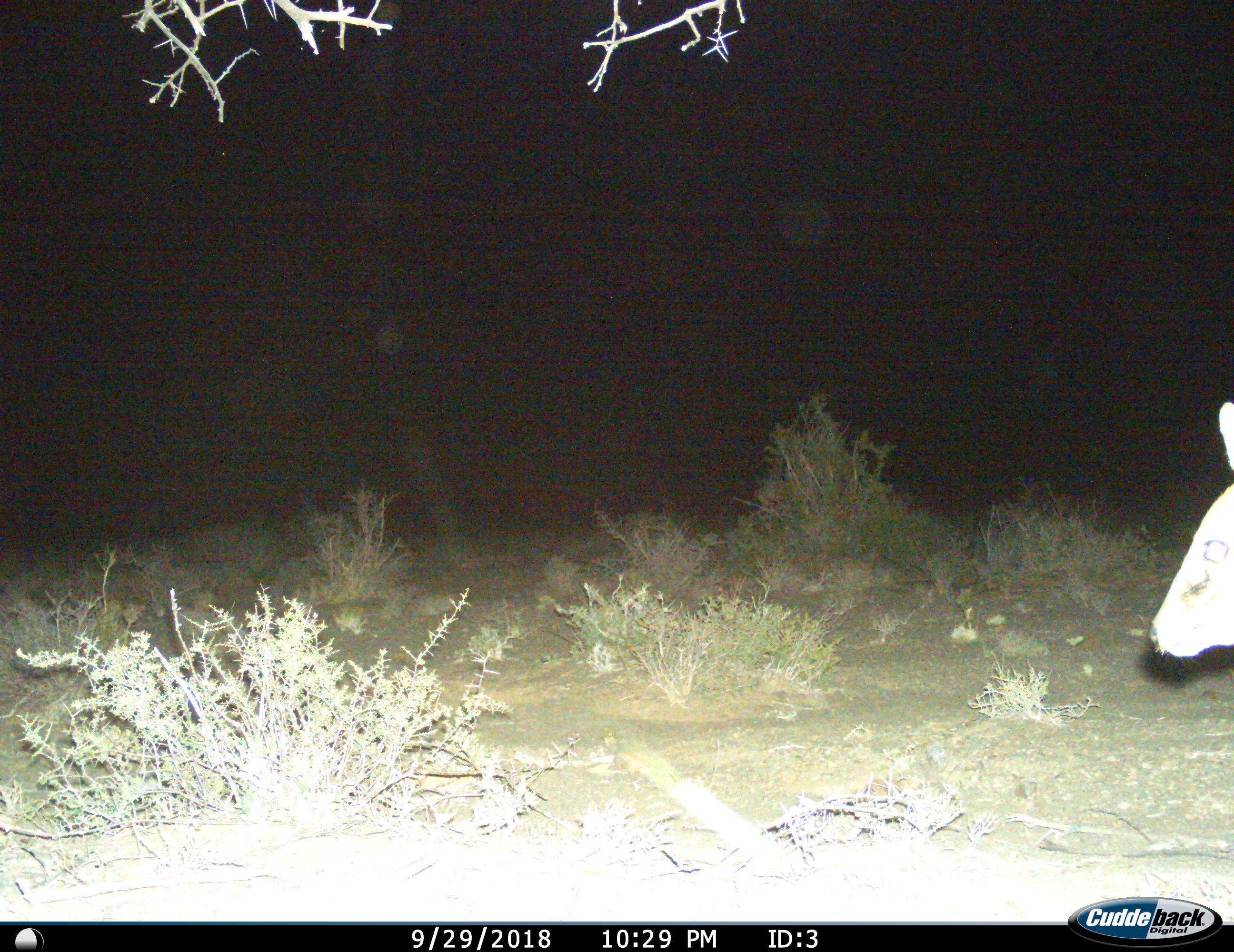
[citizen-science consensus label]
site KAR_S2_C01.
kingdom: Animalia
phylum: Chordata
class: Mammalia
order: Artiodactyla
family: Bovidae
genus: Sylvicapra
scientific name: Sylvicapra grimmia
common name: common duiker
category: duikercommongrey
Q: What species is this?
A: Duikercommongrey (common duiker) (Sylvicapra grimmia).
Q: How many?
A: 1.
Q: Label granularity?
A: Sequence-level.